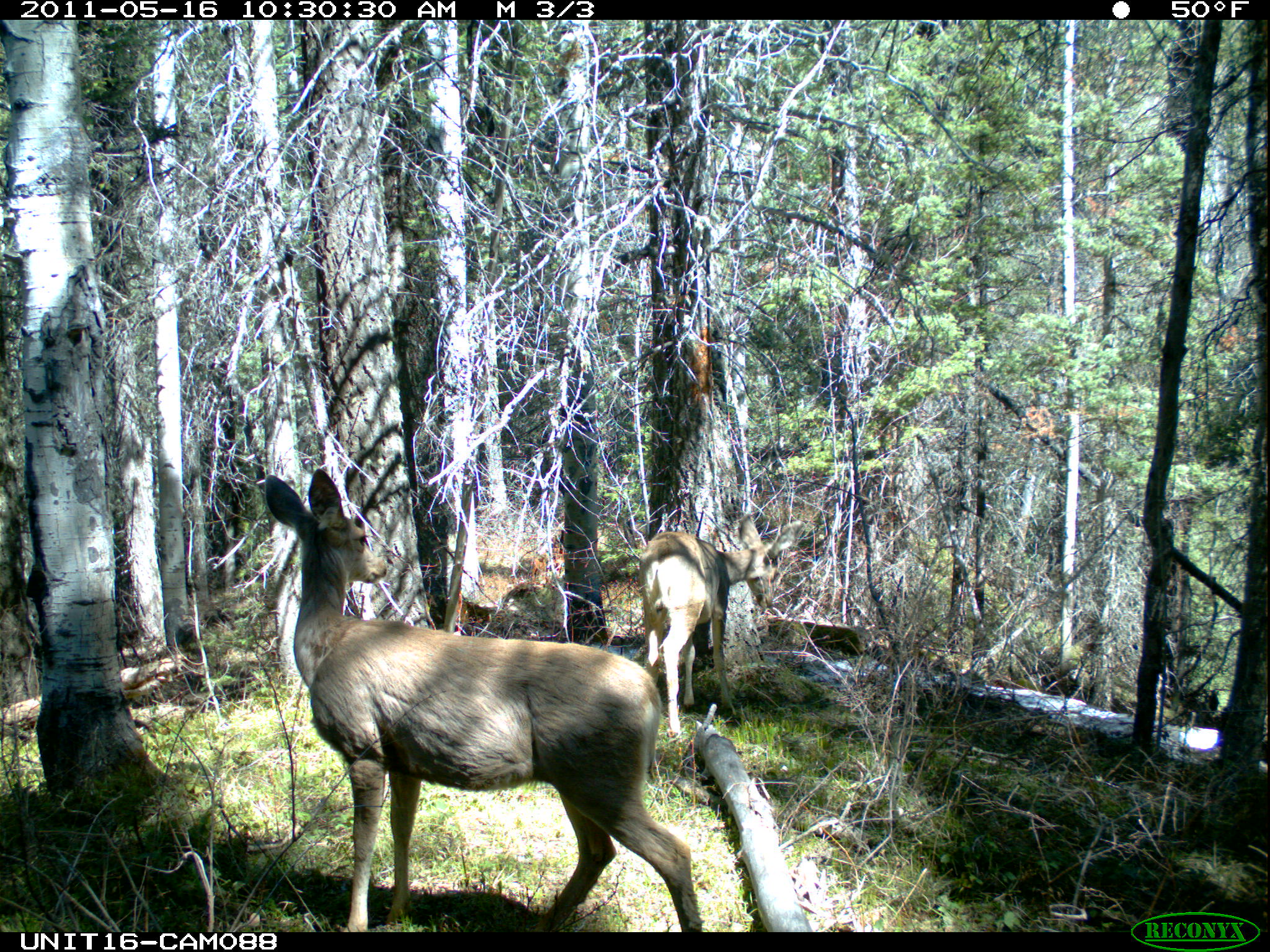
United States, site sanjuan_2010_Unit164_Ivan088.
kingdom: Animalia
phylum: Chordata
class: Mammalia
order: Artiodactyla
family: Cervidae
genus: Odocoileus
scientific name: Odocoileus hemionus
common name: mule deer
Odocoileus hemionus (mule deer).